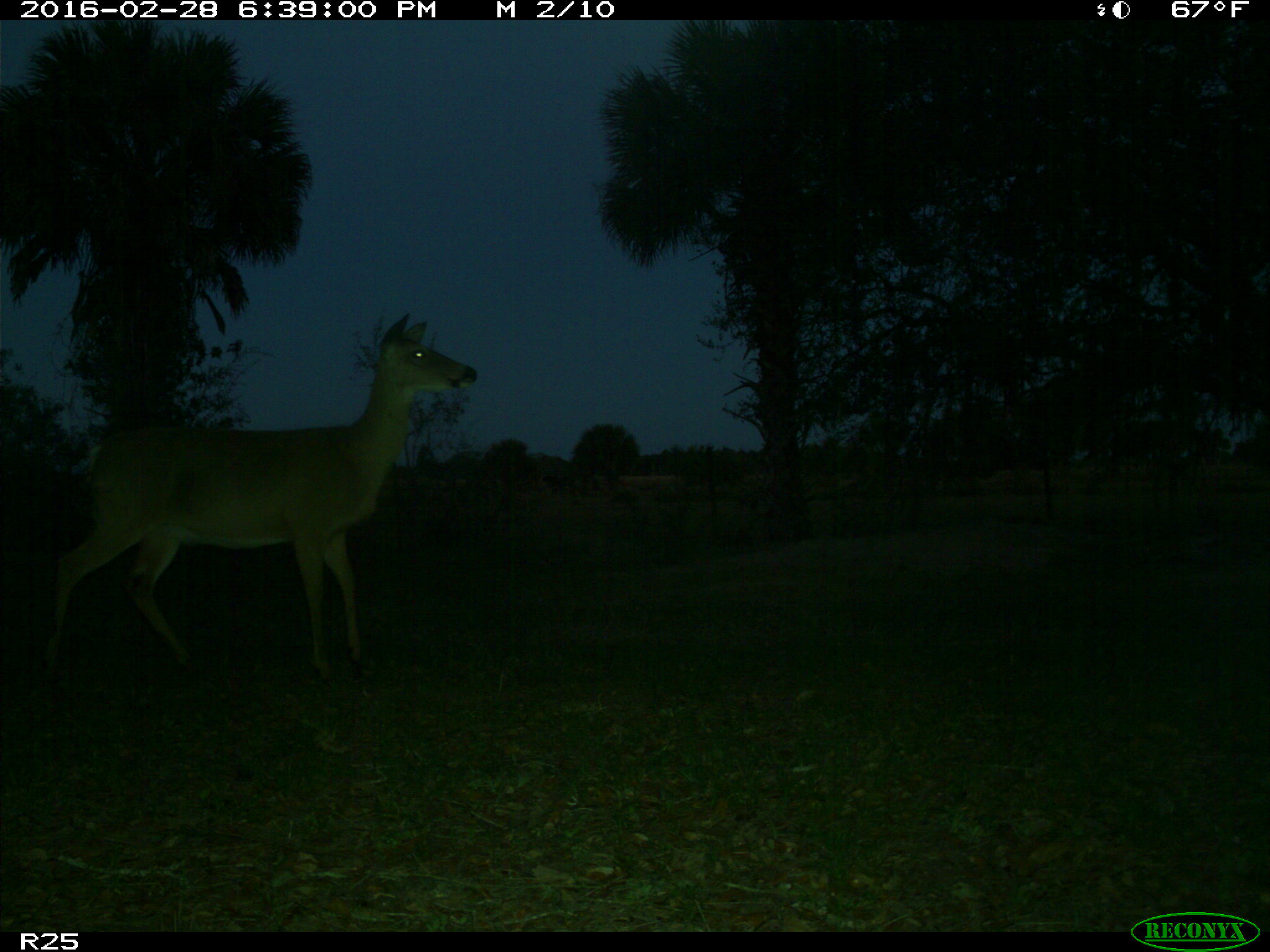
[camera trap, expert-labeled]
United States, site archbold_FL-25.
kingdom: Animalia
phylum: Chordata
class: Mammalia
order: Artiodactyla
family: Cervidae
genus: Odocoileus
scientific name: Odocoileus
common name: deer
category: unidentified deer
Unidentified deer (deer) (Odocoileus).